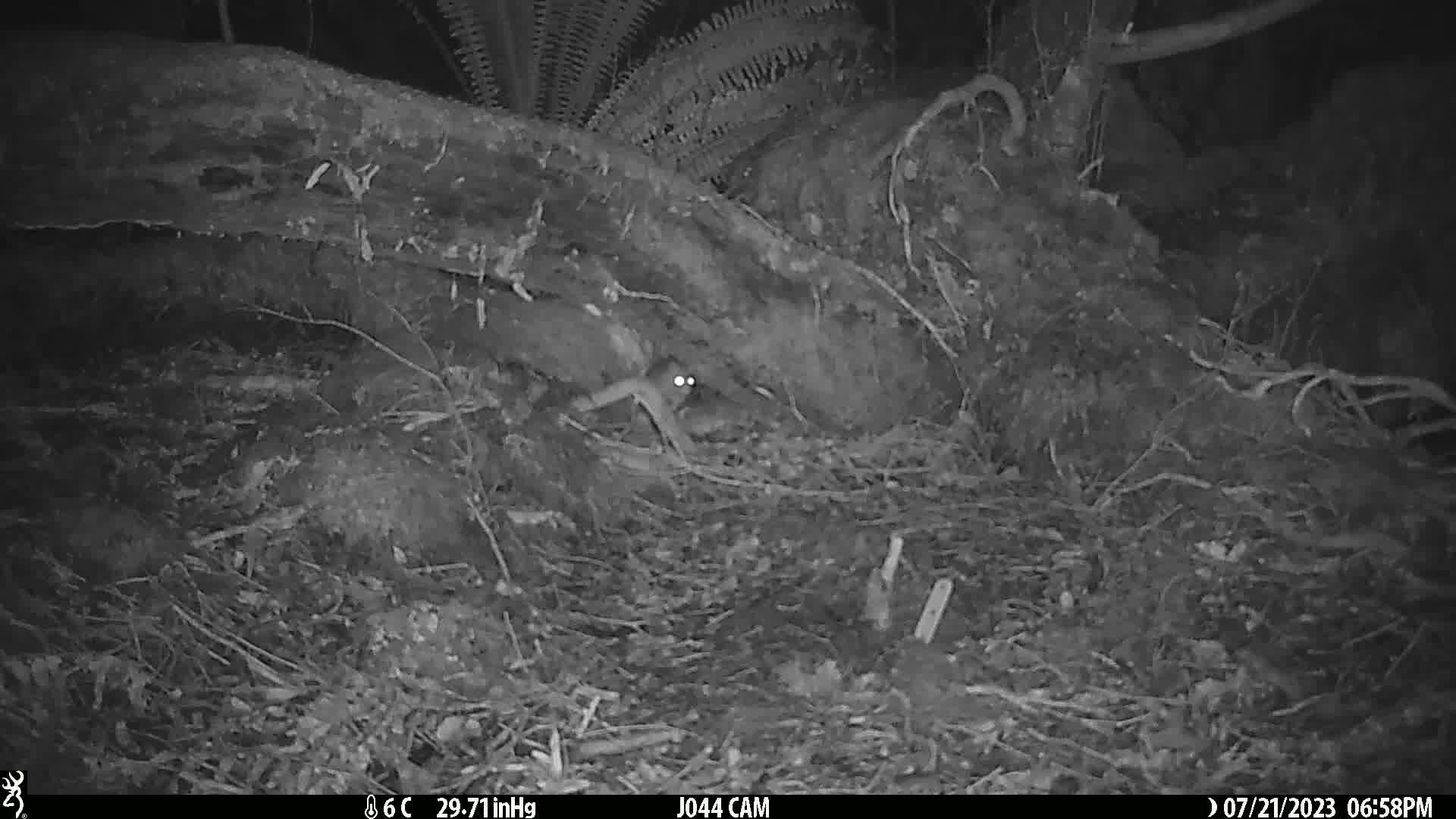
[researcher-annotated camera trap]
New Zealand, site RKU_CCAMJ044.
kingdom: Animalia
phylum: Chordata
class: Mammalia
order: Rodentia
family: Muridae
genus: Rattus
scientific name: Rattus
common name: rat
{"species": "rat (Rattus)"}